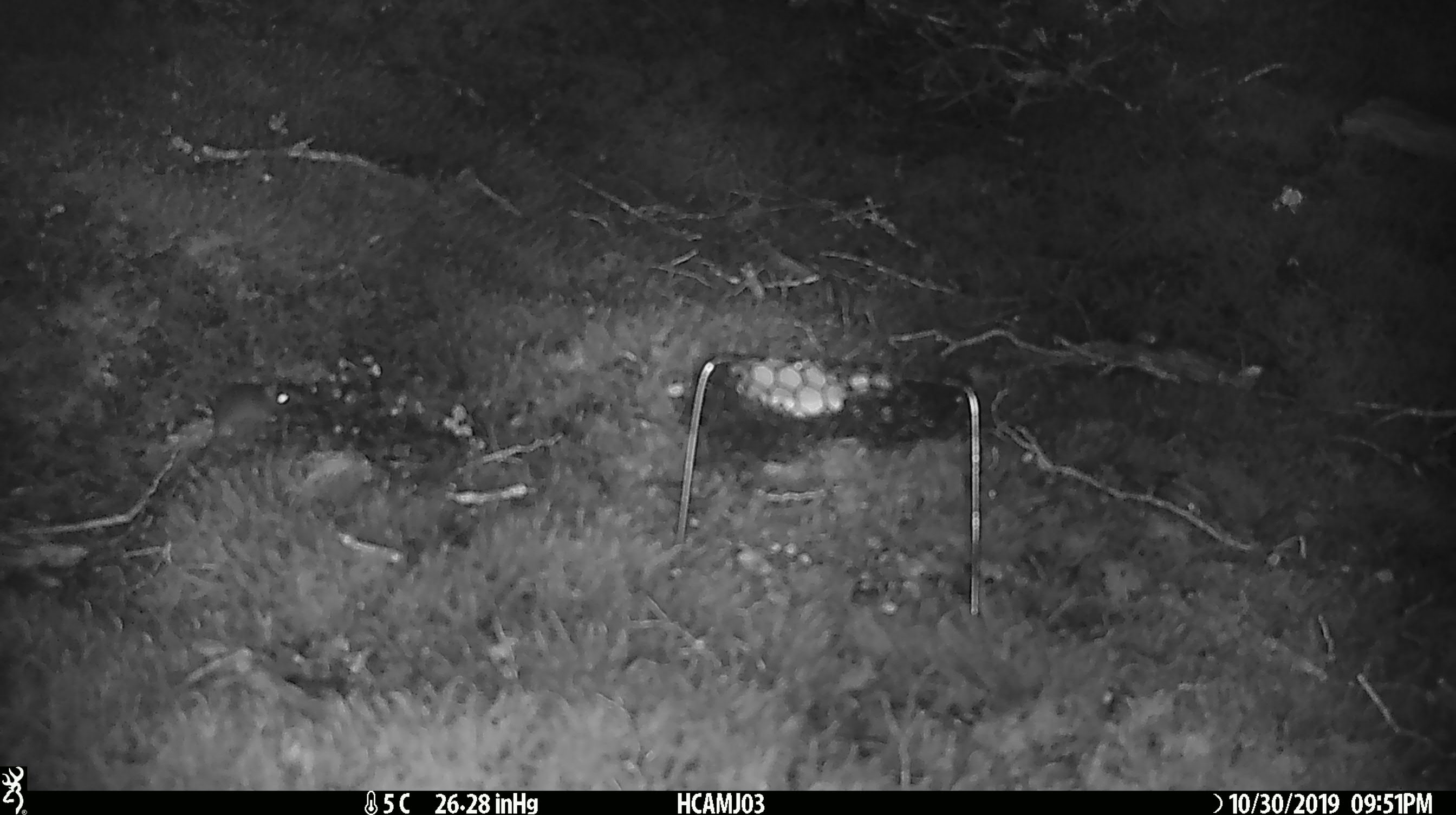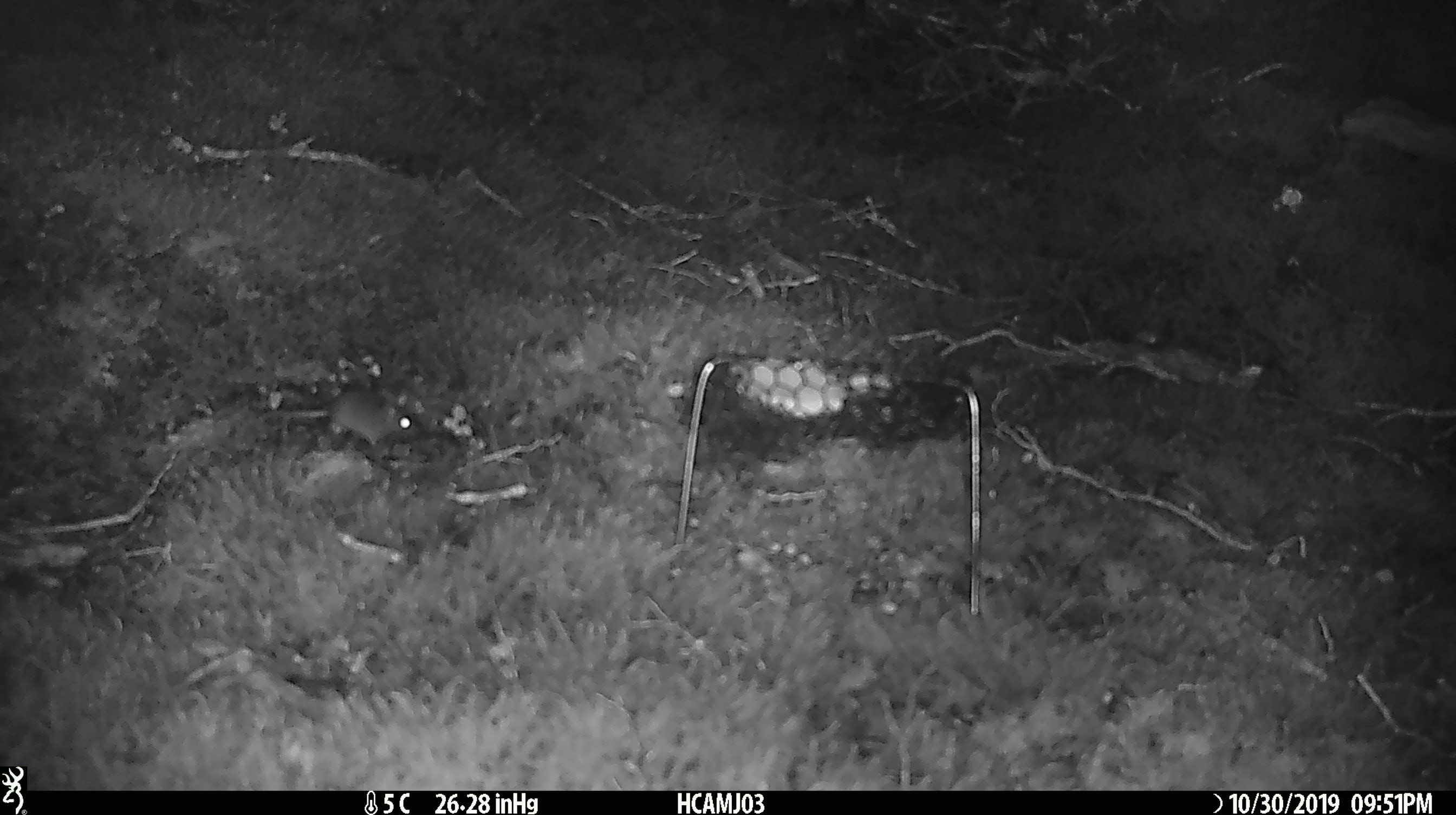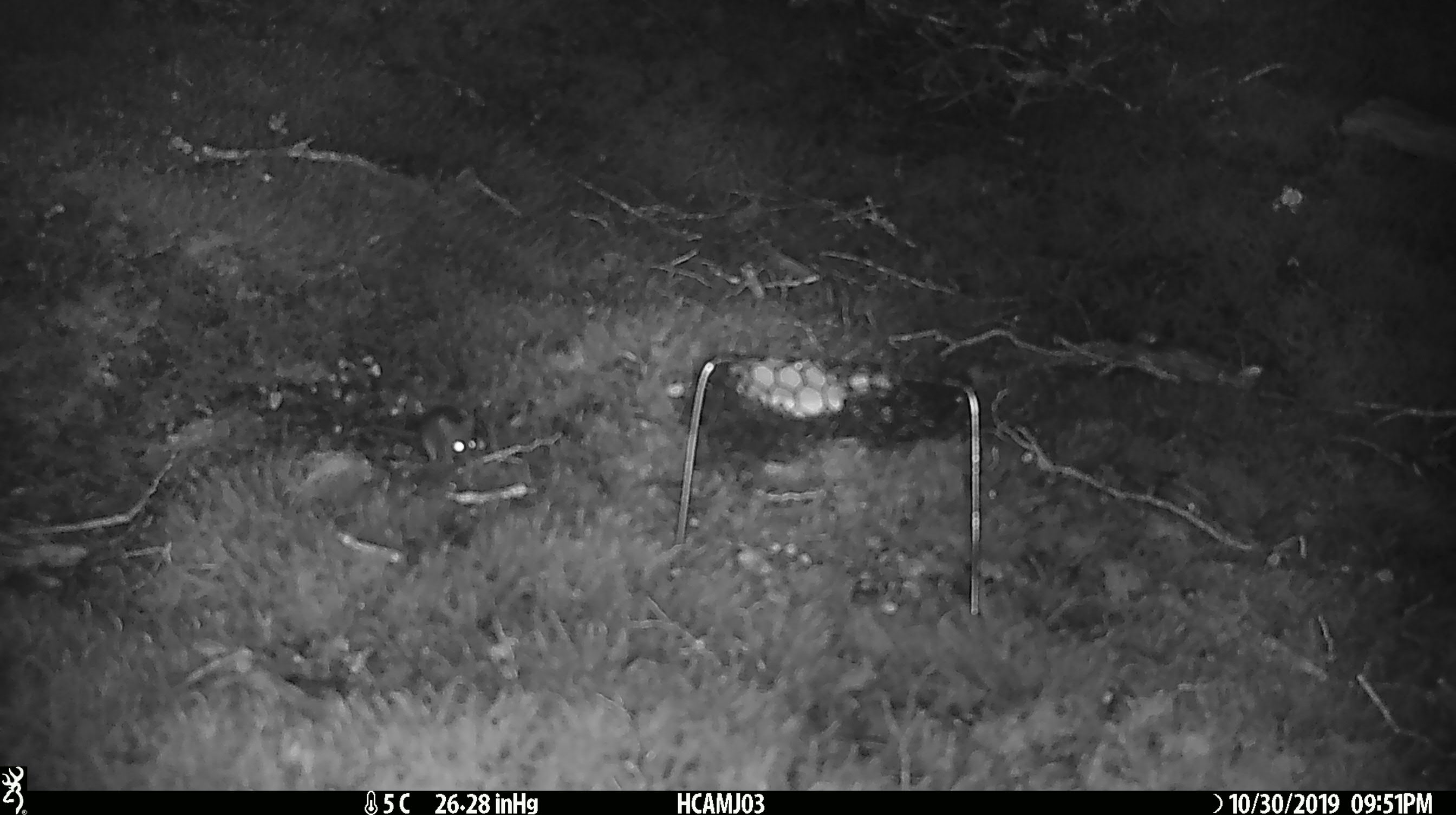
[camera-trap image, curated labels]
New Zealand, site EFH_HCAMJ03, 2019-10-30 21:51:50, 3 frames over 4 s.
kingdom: Animalia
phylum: Chordata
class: Mammalia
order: Rodentia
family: Muridae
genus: Mus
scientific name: Mus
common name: mouse